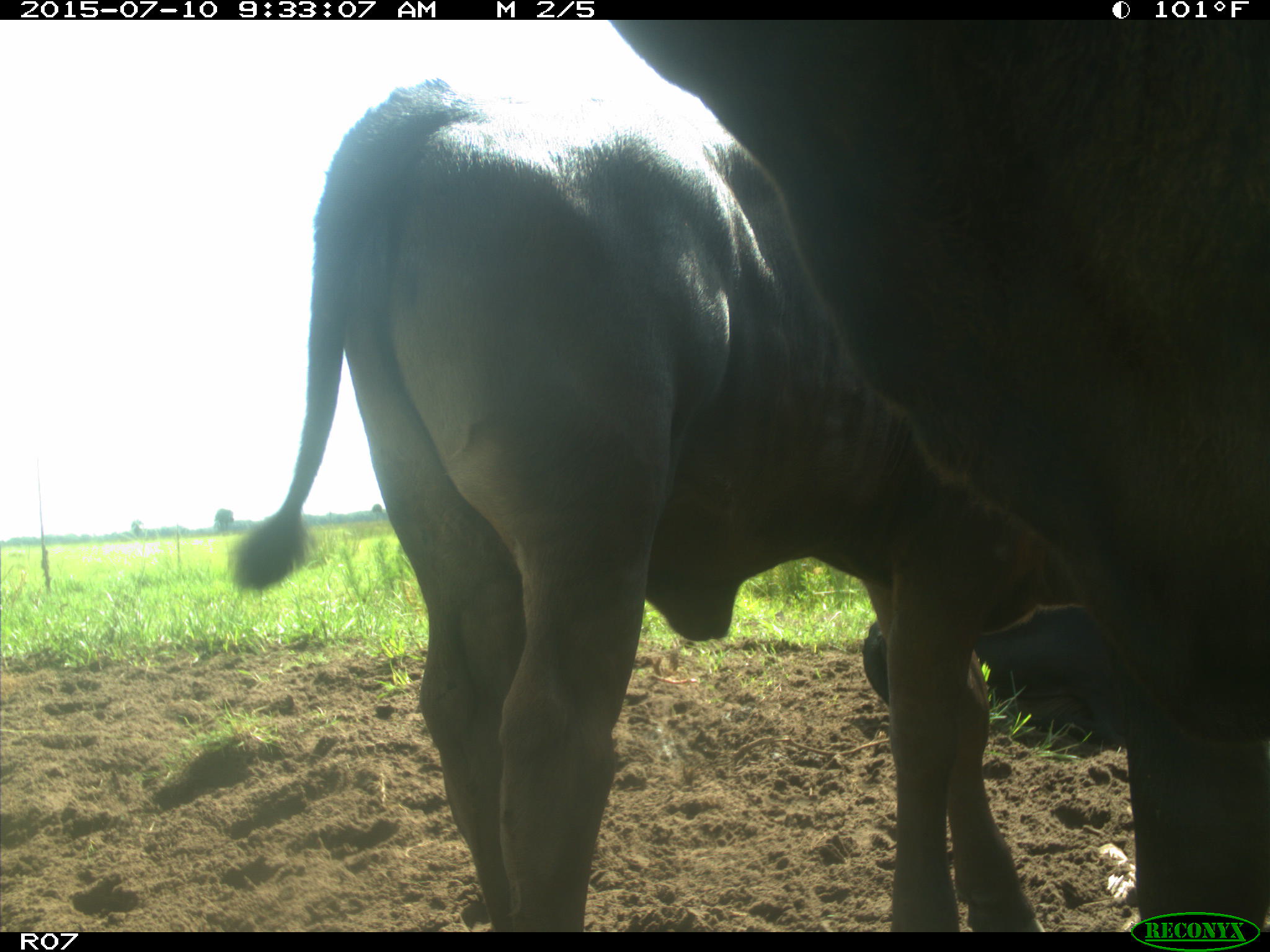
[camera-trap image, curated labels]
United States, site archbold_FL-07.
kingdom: Animalia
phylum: Chordata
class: Mammalia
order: Artiodactyla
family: Bovidae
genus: Bos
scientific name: Bos taurus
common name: domestic cow